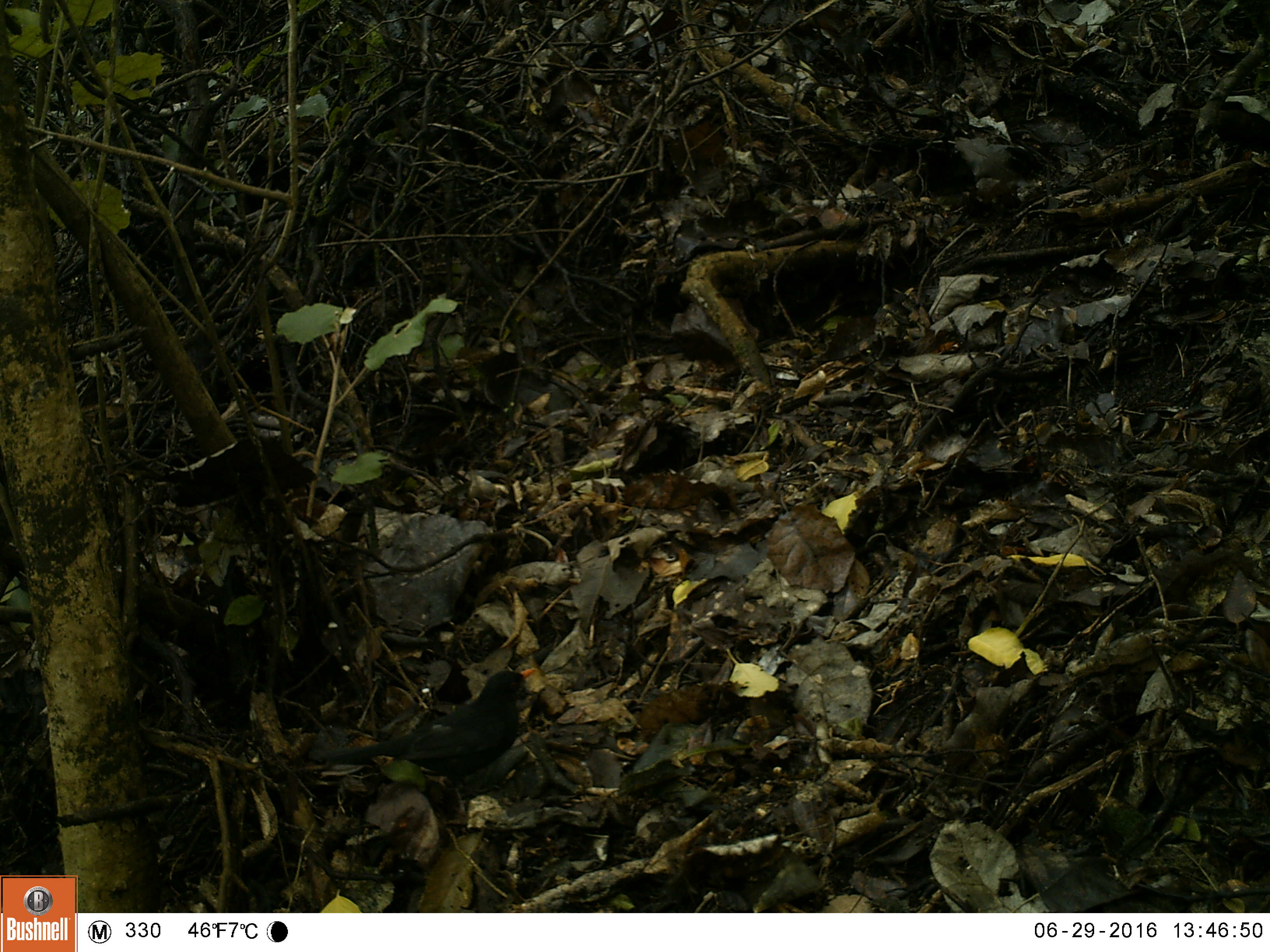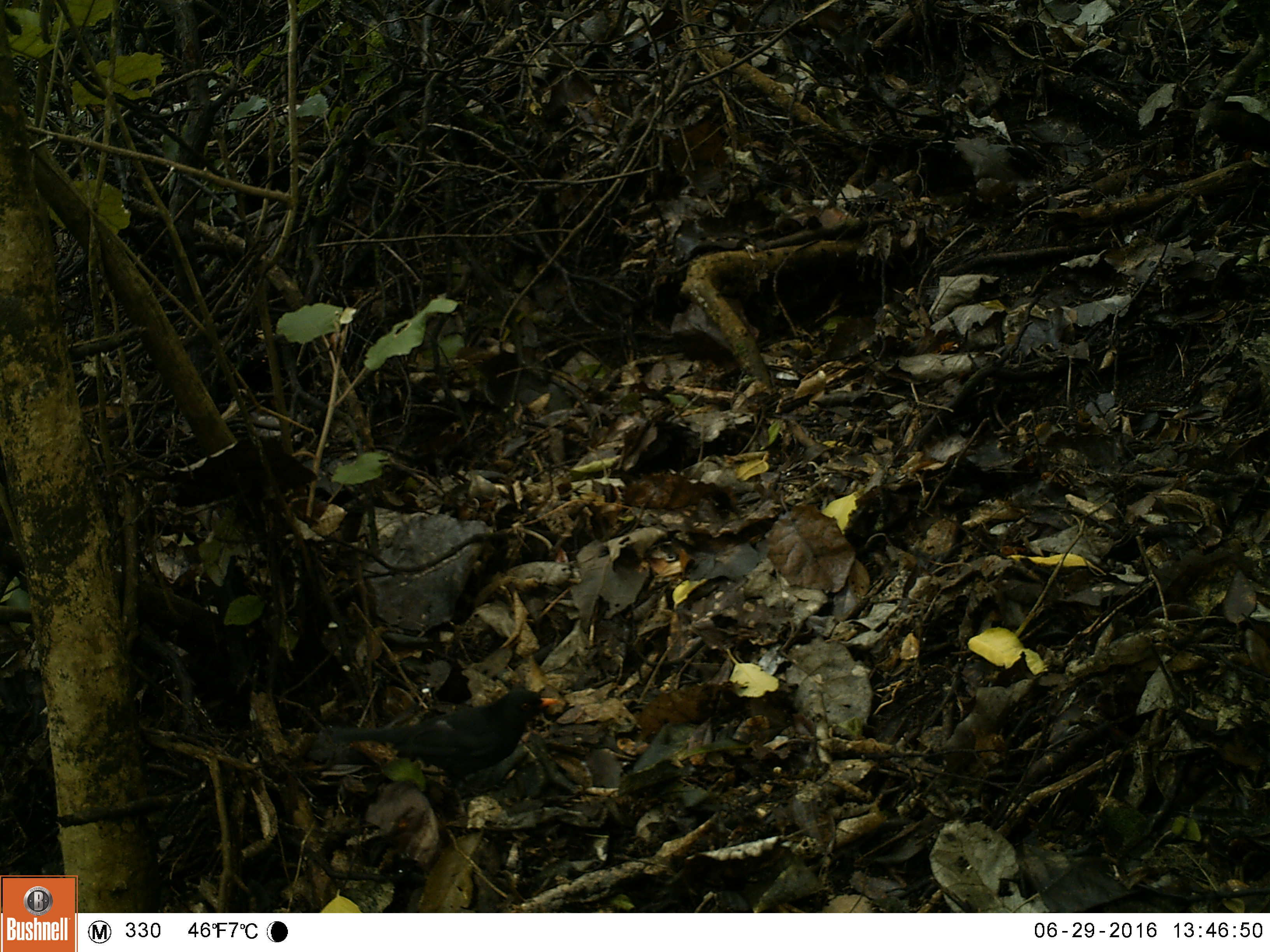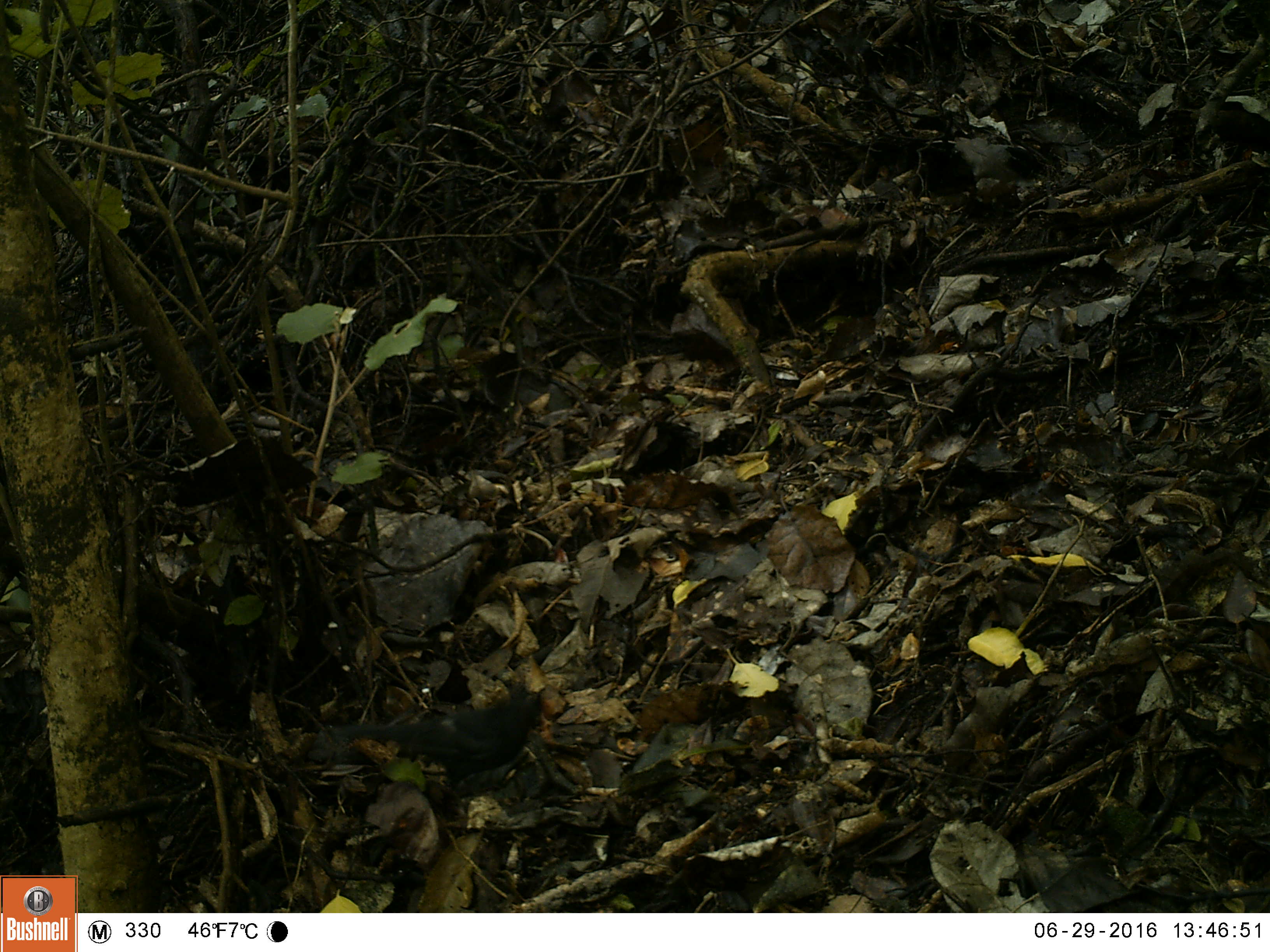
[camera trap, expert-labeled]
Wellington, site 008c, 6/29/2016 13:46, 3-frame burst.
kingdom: Animalia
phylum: Chordata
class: Aves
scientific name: Aves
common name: bird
Bird (Aves).